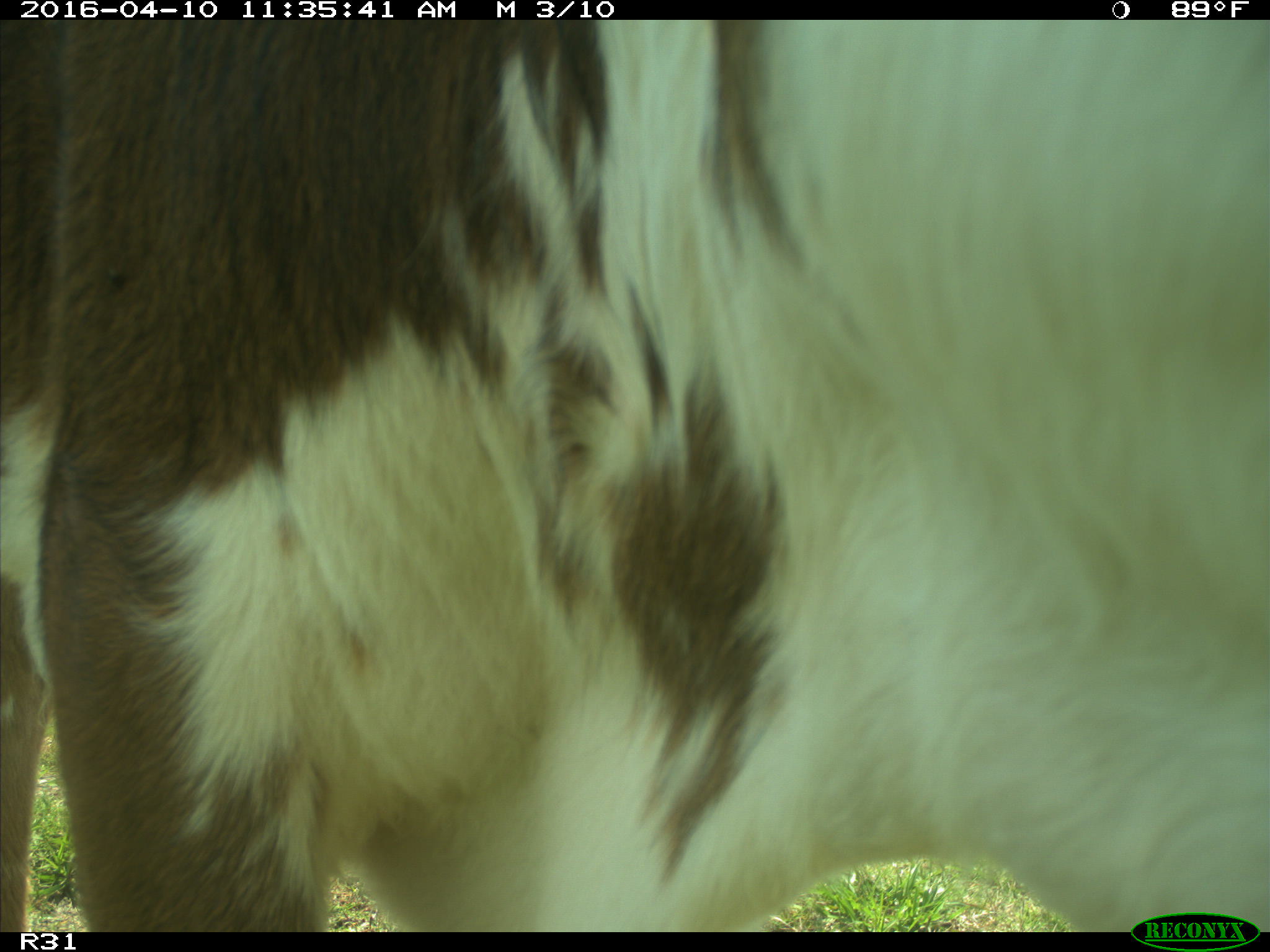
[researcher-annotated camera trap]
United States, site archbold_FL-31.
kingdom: Animalia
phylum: Chordata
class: Mammalia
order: Artiodactyla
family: Bovidae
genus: Bos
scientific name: Bos taurus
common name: domestic cow